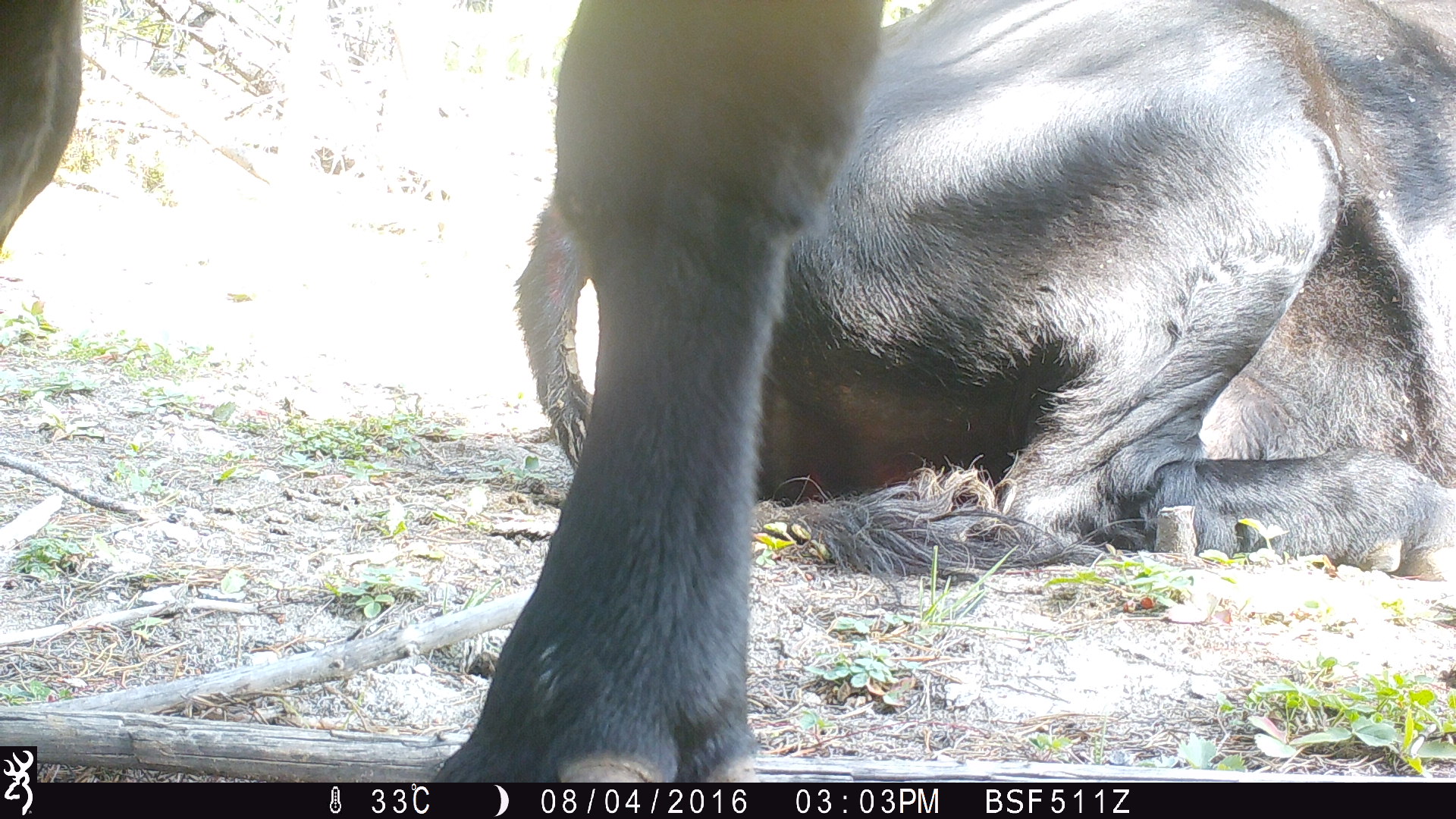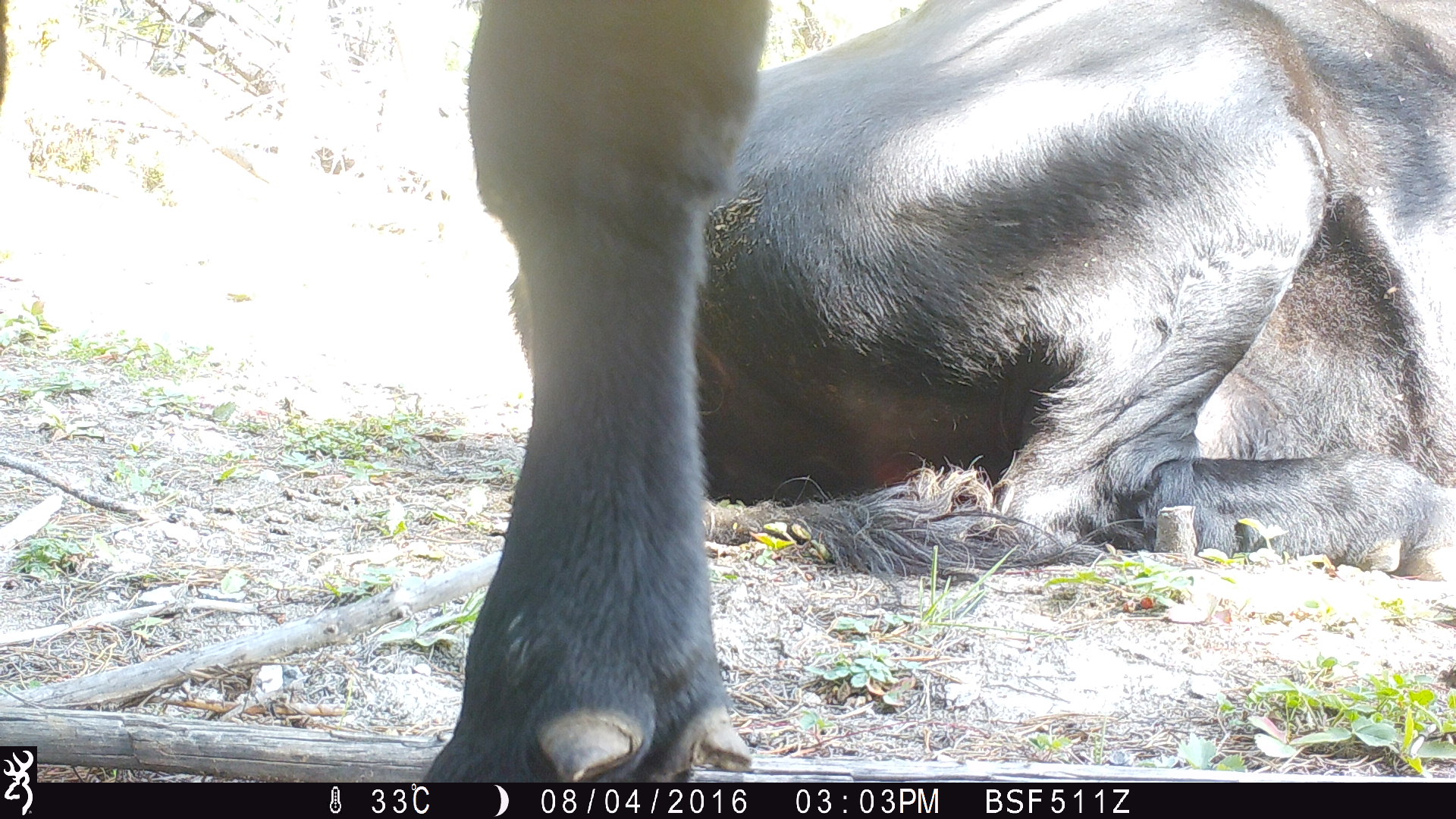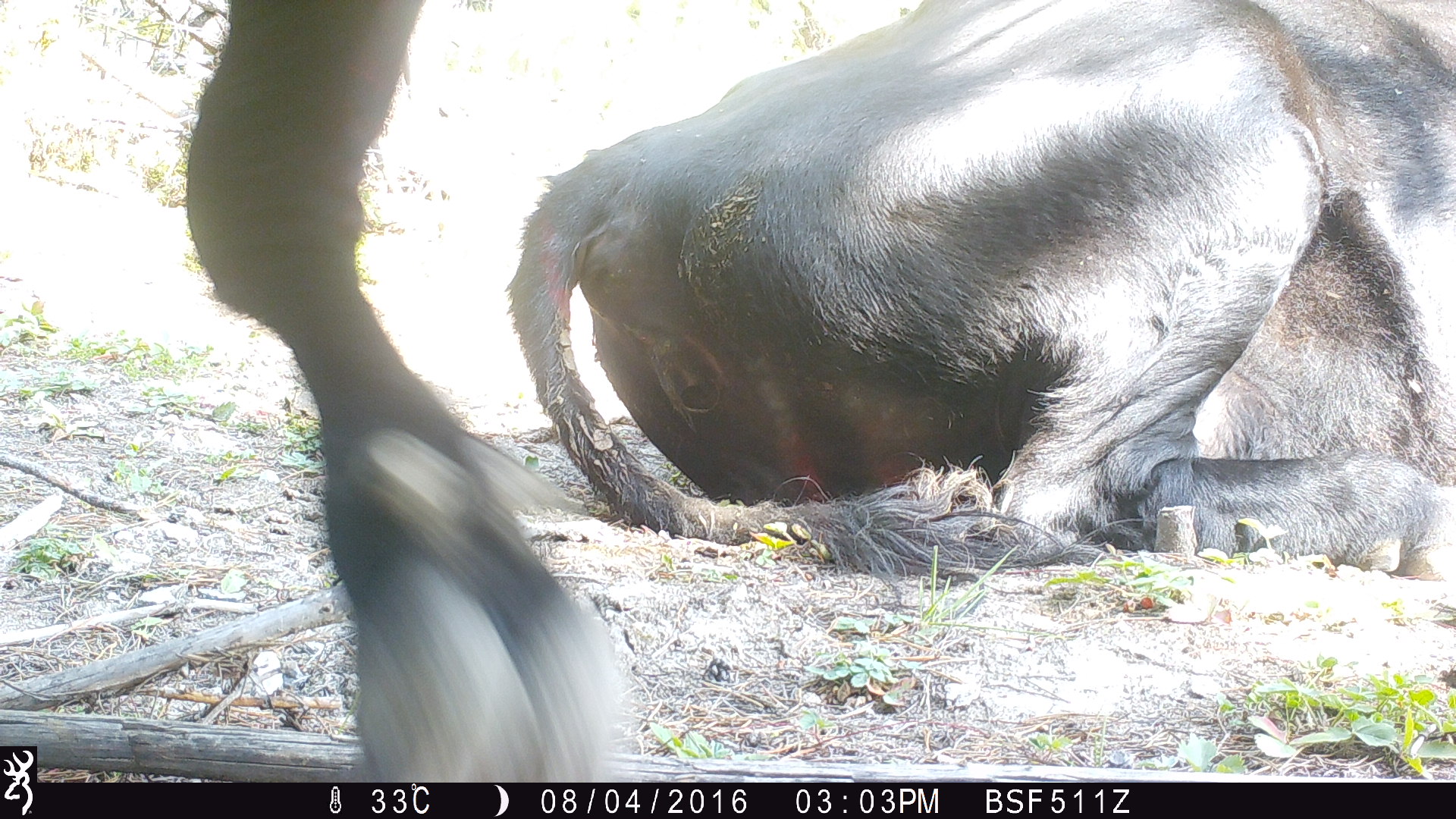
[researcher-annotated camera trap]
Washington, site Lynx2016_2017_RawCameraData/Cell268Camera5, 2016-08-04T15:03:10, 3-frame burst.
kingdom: Animalia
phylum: Chordata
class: Mammalia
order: Artiodactyla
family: Bovidae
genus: Bos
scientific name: Bos taurus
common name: domestic cattle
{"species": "domestic cattle (Bos taurus)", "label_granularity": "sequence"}